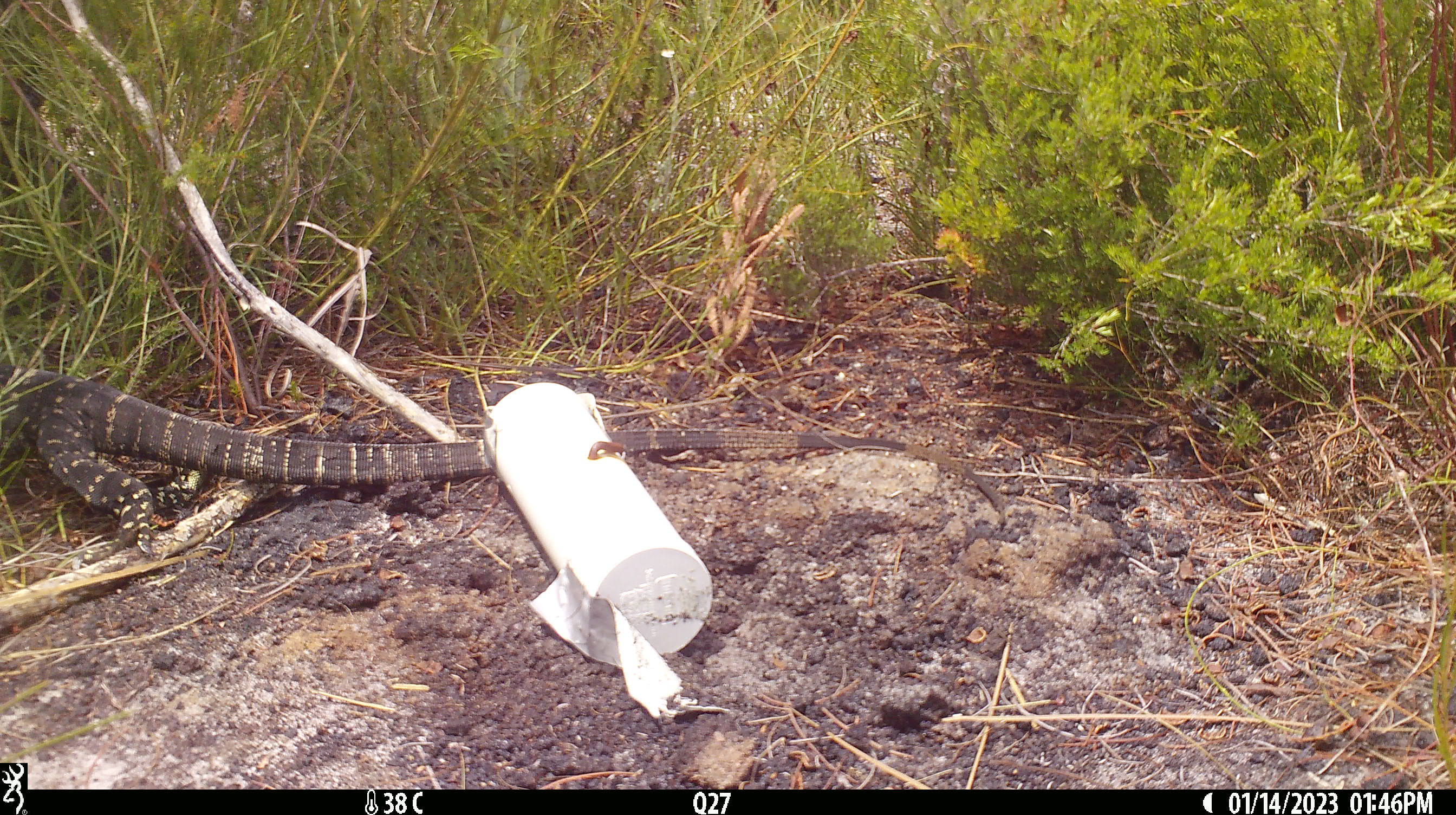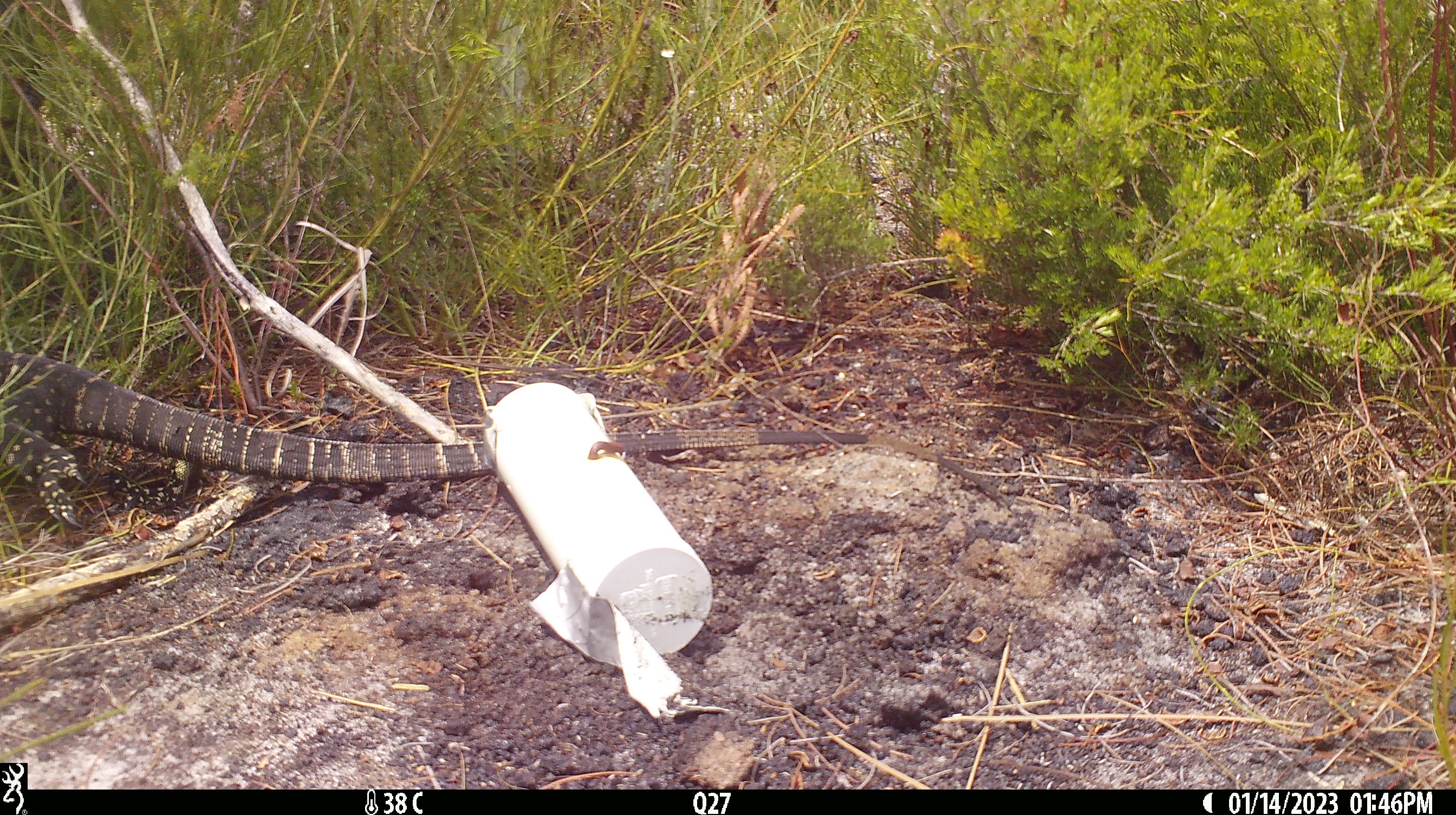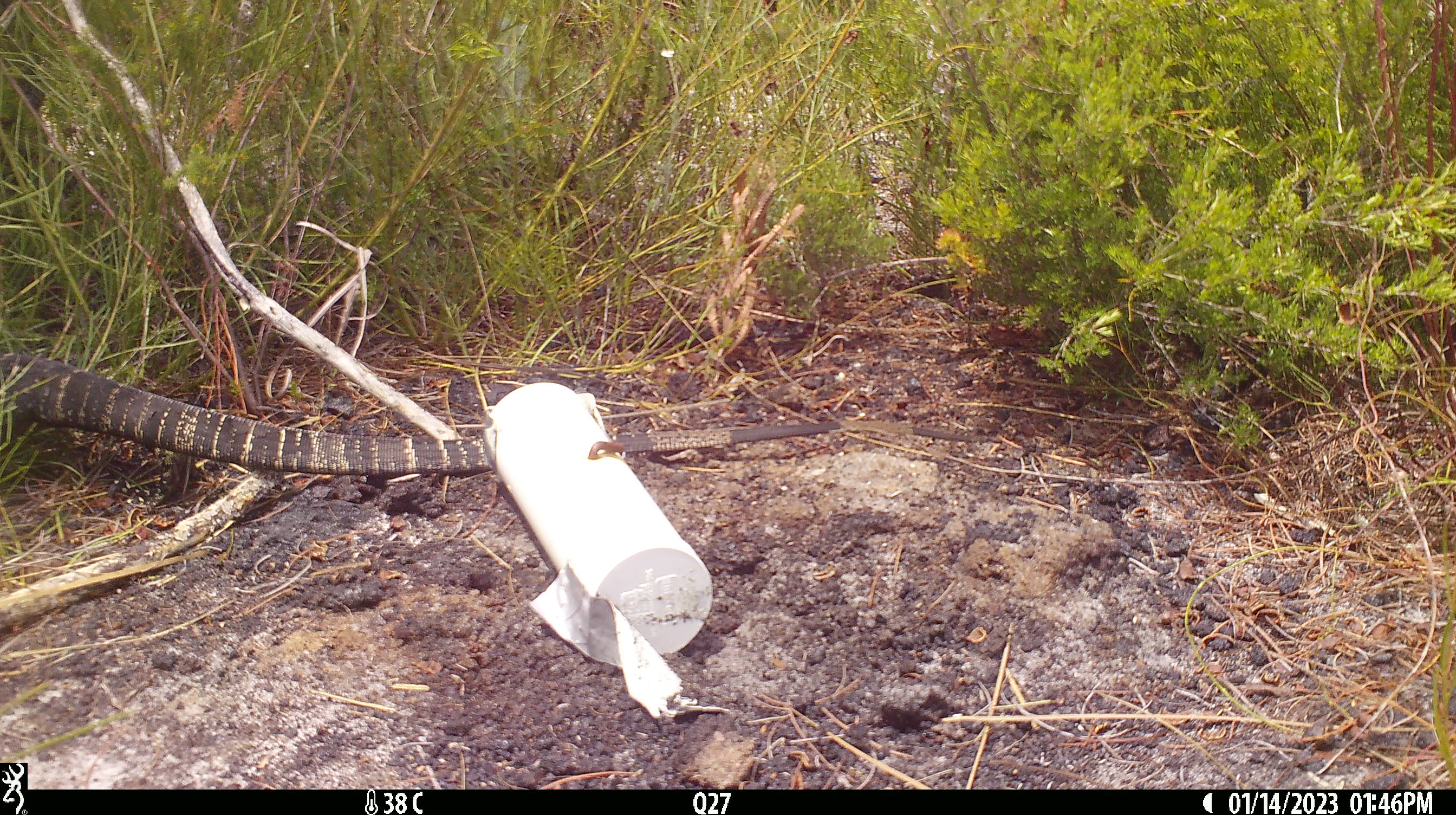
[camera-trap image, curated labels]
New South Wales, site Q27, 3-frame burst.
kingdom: Animalia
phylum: Chordata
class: Reptilia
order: Squamata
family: Varanidae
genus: Varanus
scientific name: Varanus varius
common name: lace monitor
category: goanna